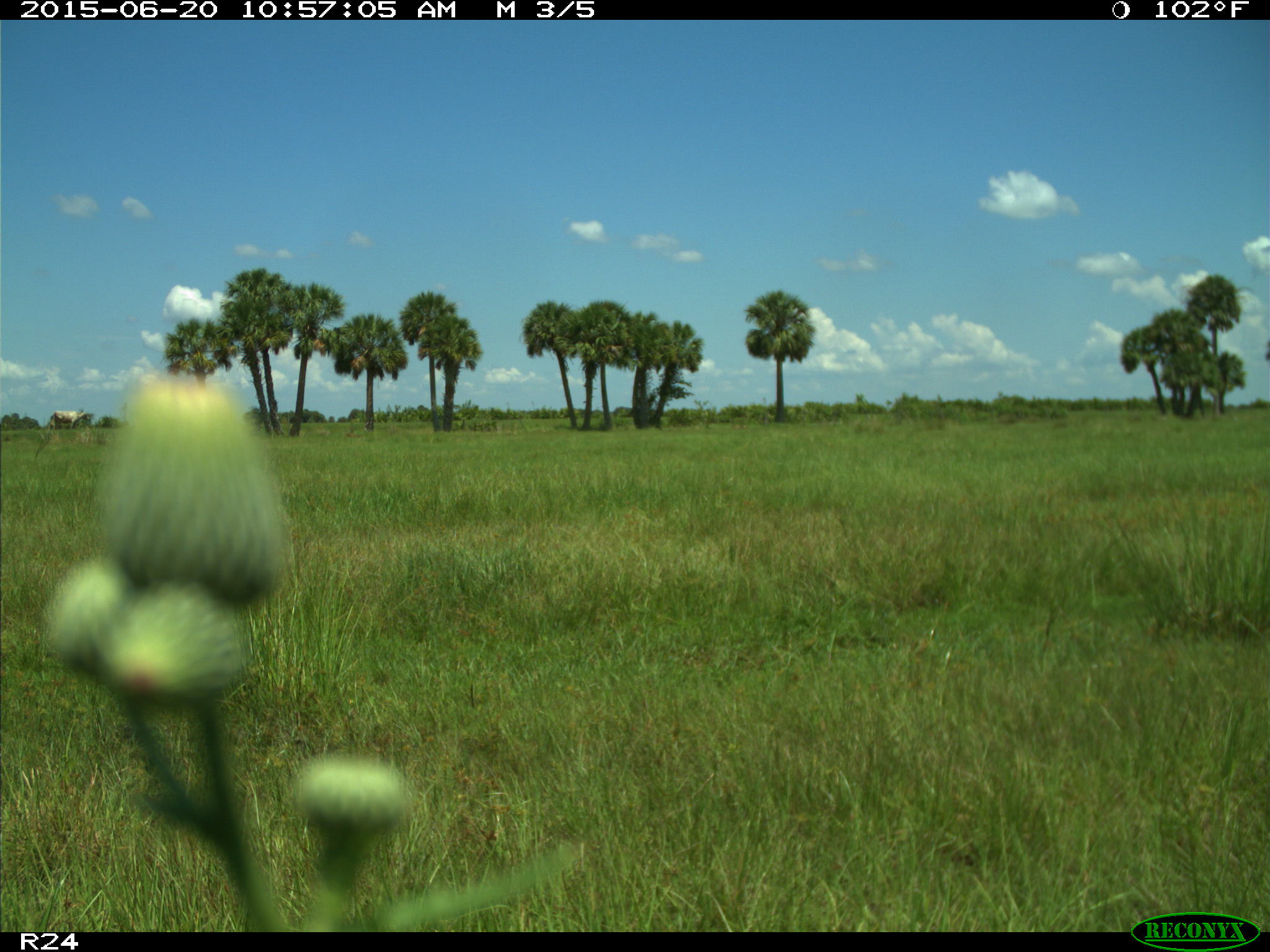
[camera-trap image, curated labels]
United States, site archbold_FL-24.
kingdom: Animalia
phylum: Chordata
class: Mammalia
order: Artiodactyla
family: Bovidae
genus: Bos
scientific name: Bos taurus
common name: domestic cow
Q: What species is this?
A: Bos taurus (domestic cow).